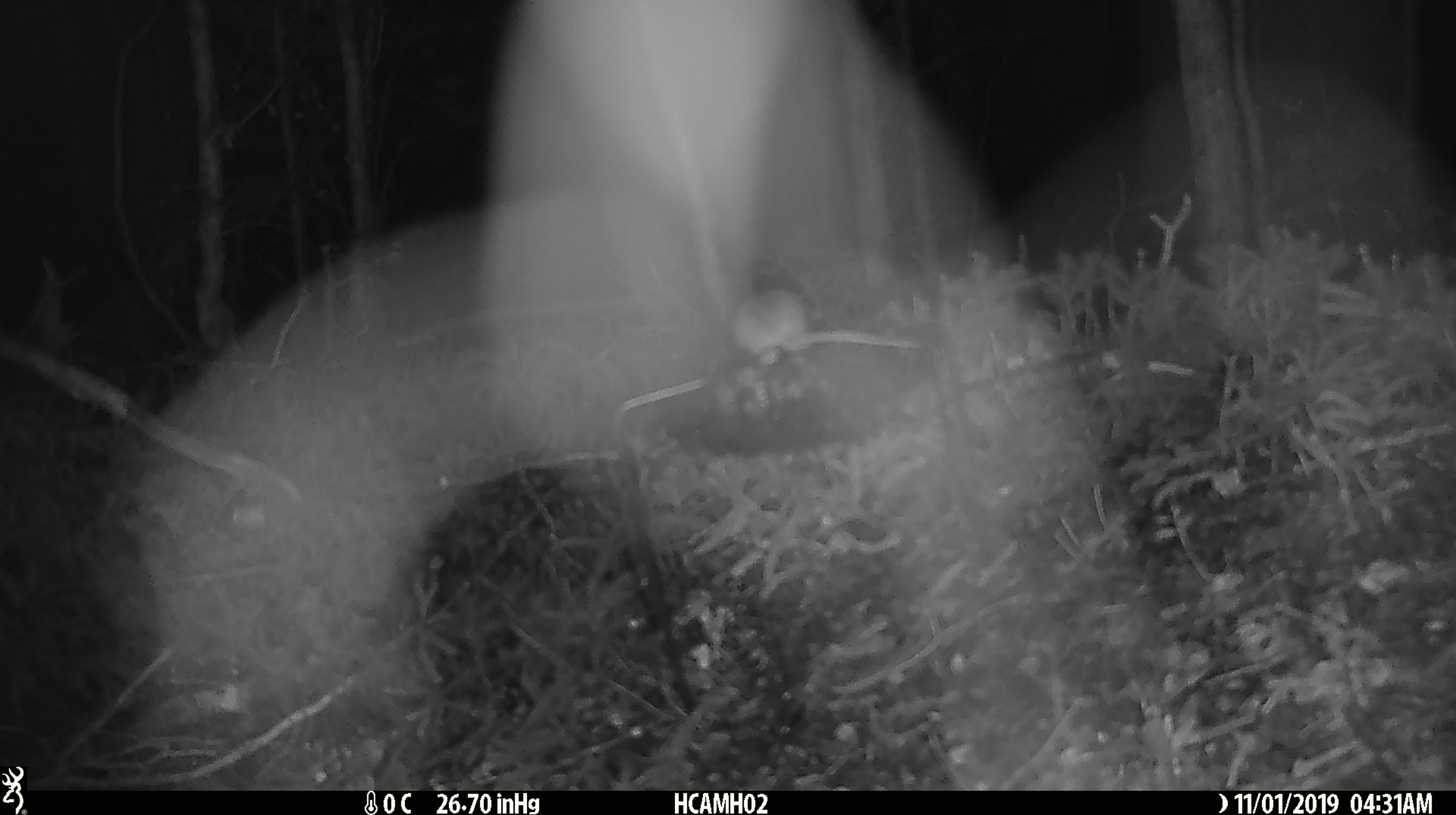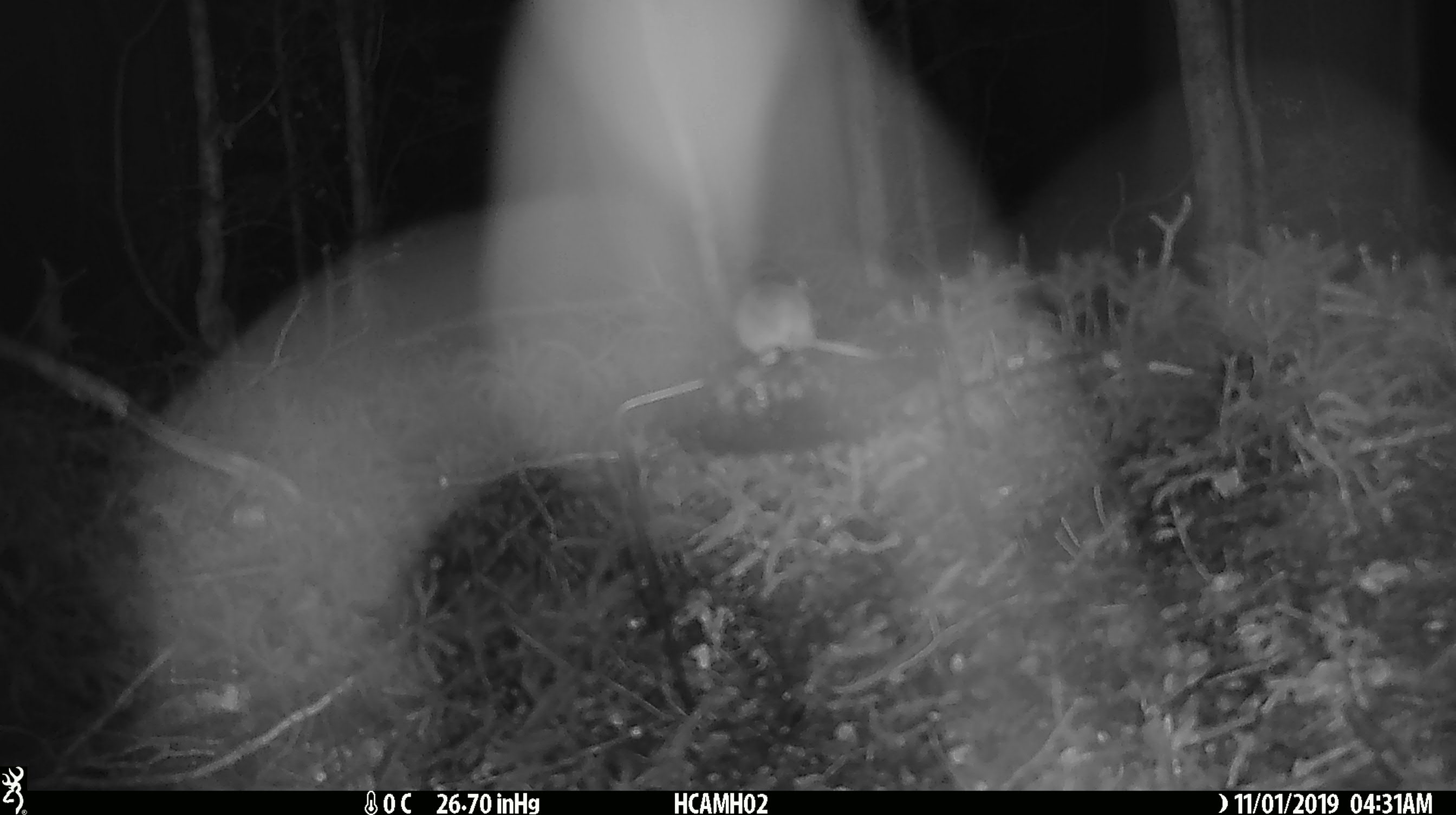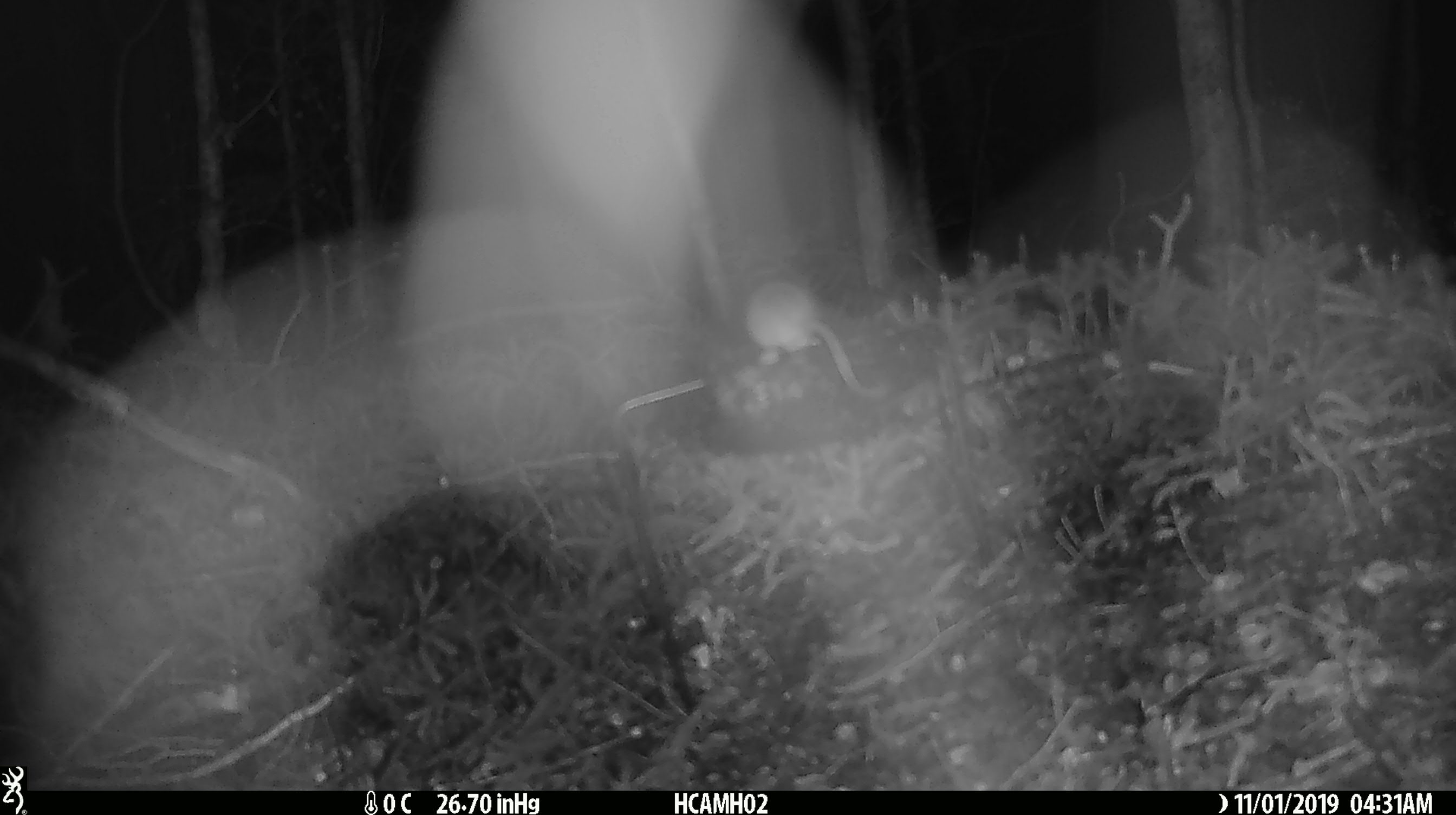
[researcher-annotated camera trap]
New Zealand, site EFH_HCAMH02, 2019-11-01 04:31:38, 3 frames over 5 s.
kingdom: Animalia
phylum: Chordata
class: Mammalia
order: Rodentia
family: Muridae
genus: Mus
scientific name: Mus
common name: mouse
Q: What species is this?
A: Mouse (Mus).